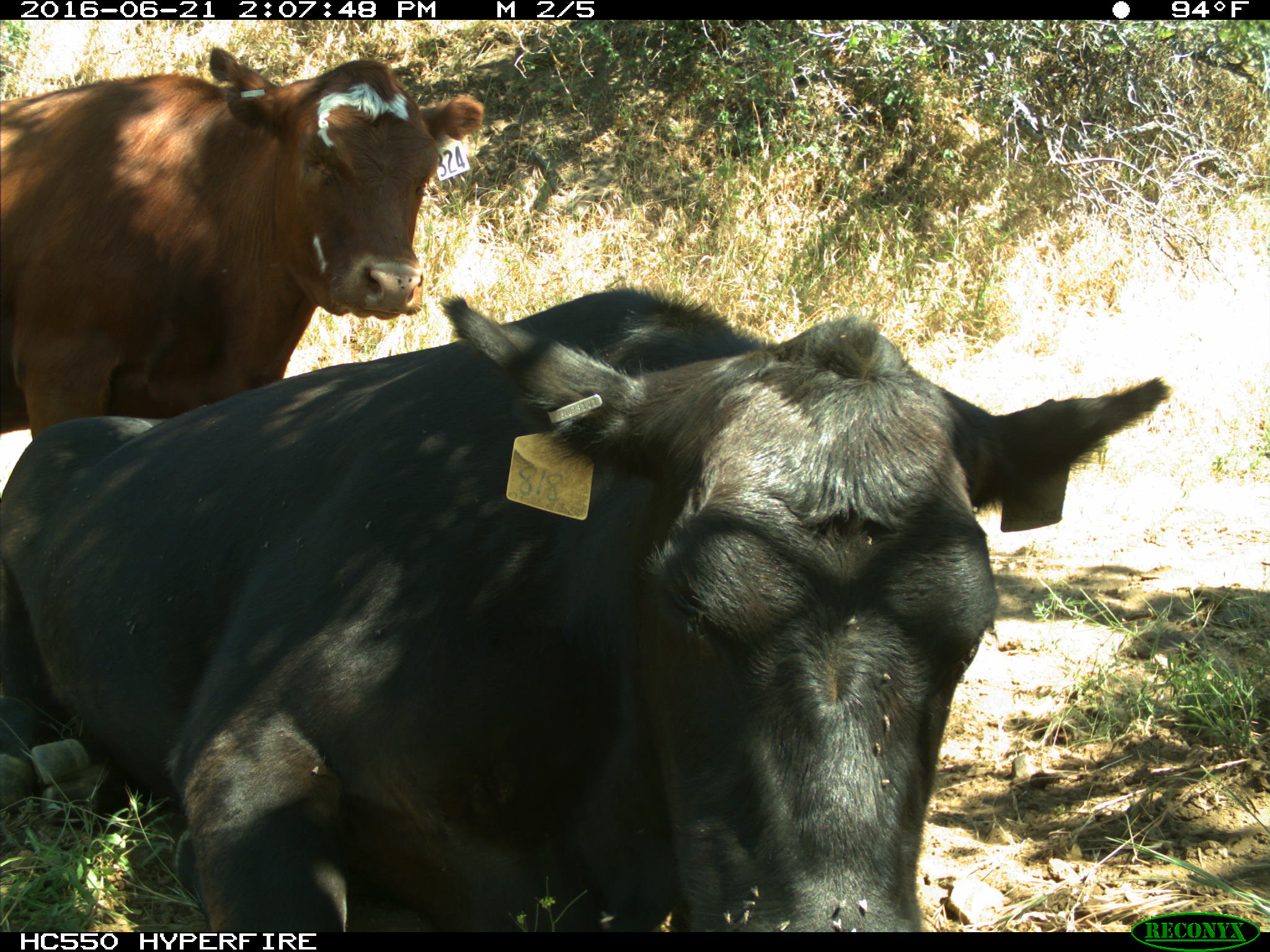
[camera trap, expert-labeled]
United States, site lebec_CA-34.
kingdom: Animalia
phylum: Chordata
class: Mammalia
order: Artiodactyla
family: Bovidae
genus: Bos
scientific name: Bos taurus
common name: domestic cow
Bos taurus (domestic cow).